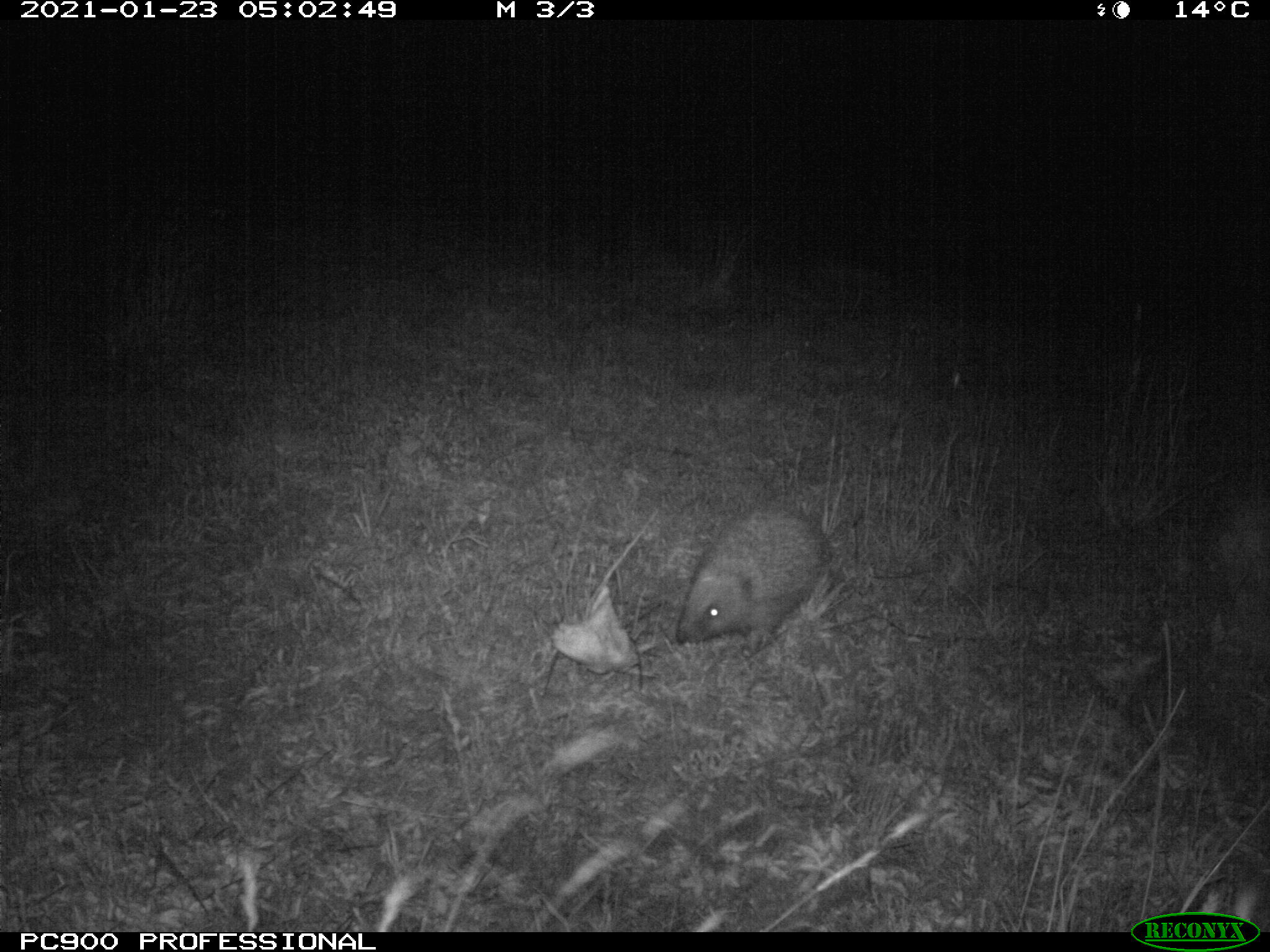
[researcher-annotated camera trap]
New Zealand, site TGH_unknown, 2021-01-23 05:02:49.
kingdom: Animalia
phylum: Chordata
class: Mammalia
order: Eulipotyphla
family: Erinaceidae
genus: Erinaceus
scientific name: Erinaceus europaeus europaeus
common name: european hedgehog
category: hedgehog